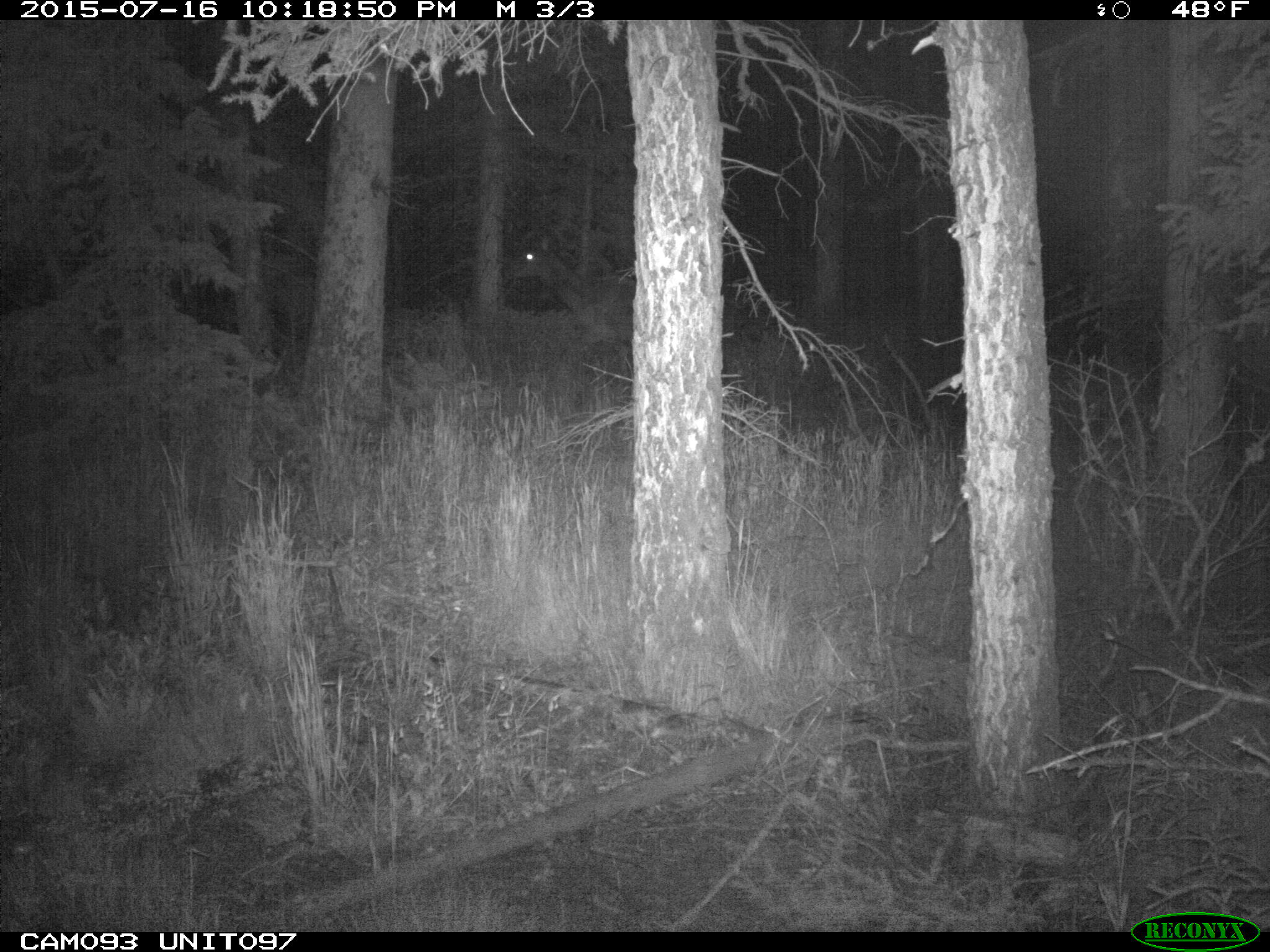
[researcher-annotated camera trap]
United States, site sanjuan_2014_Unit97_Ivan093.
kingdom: Animalia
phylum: Chordata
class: Mammalia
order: Artiodactyla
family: Cervidae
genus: Cervus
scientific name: Cervus elaphus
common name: red deer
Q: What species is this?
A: Cervus elaphus (red deer).